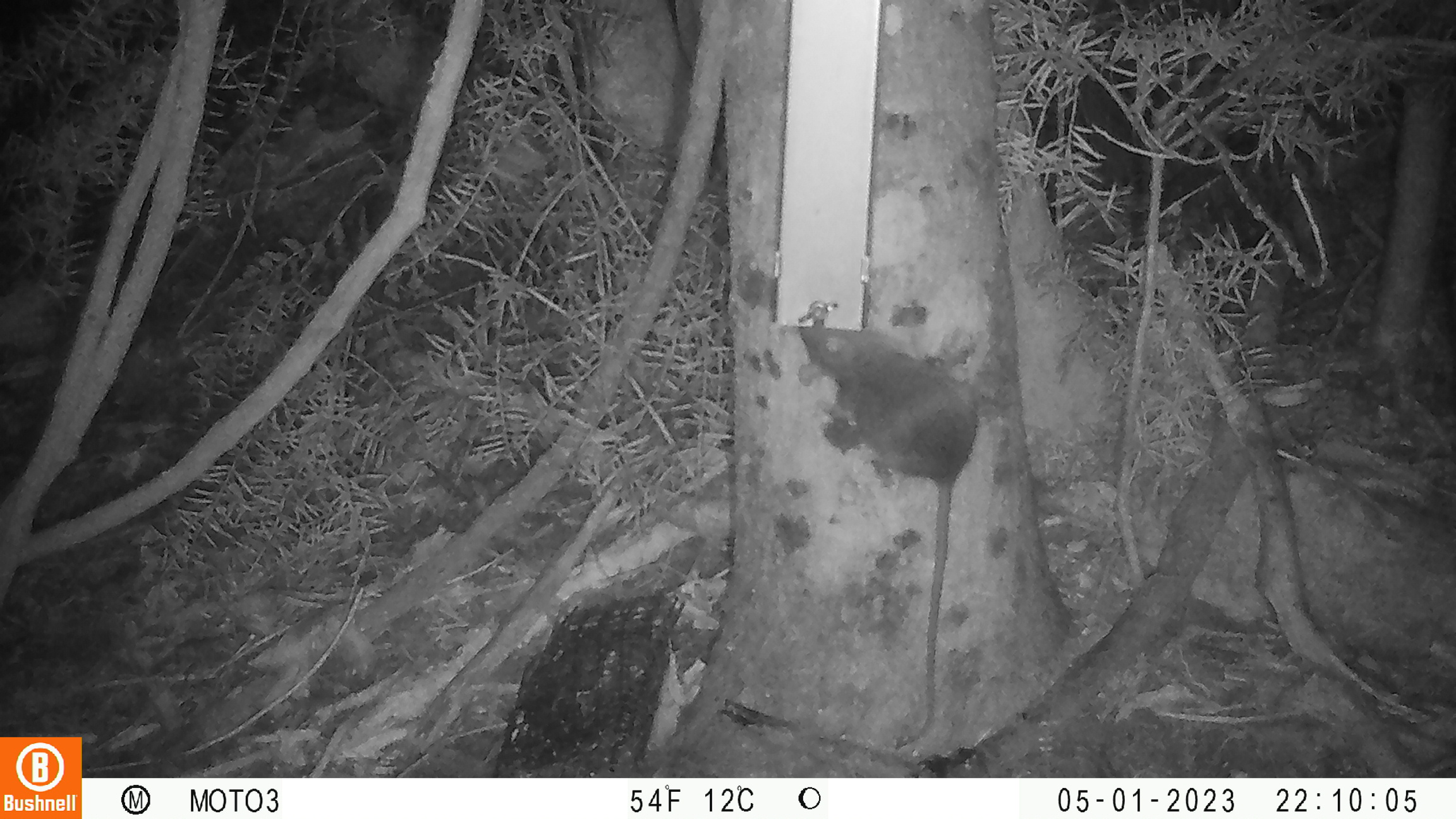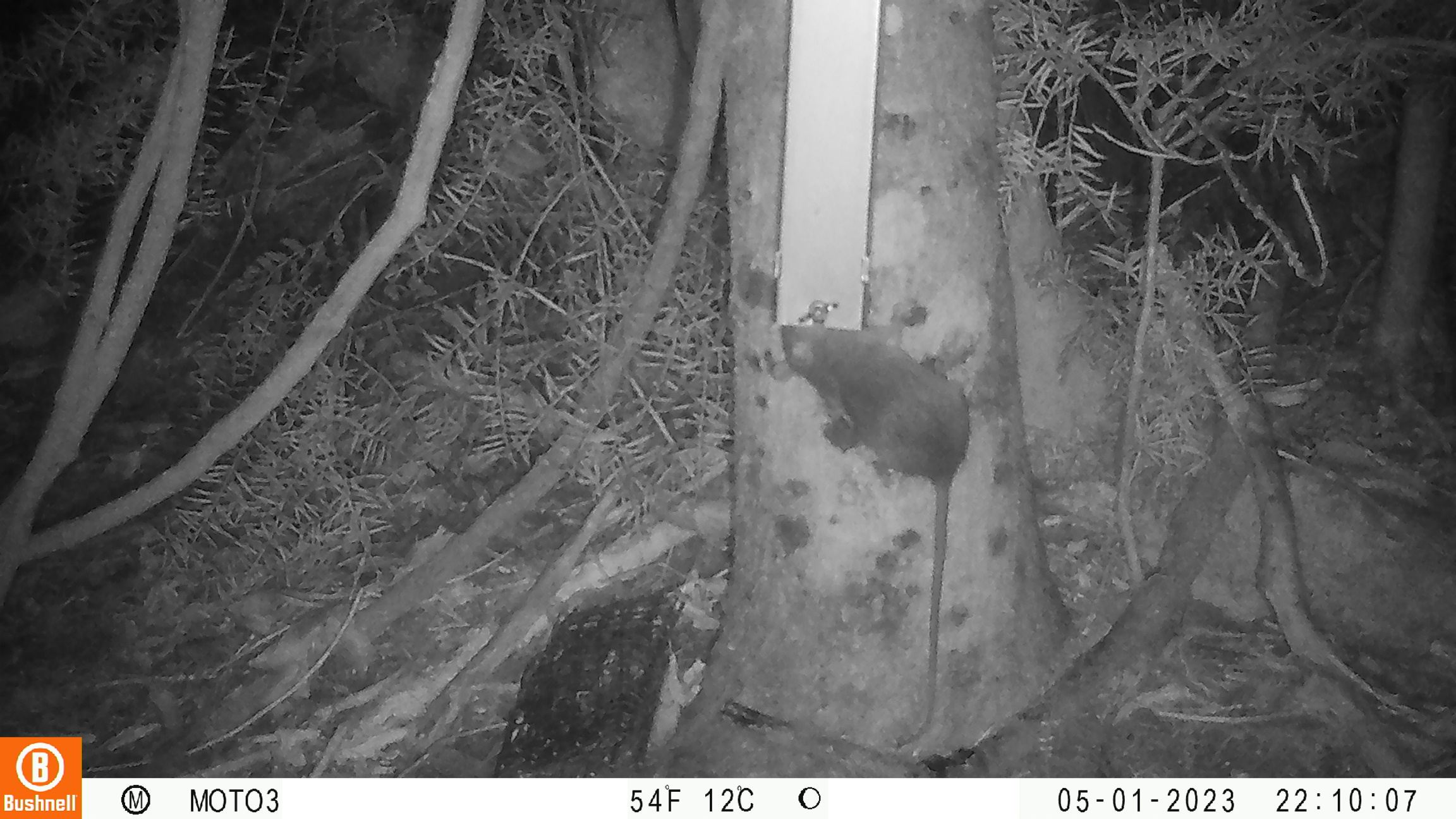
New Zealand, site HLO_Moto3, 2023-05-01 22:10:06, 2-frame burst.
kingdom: Animalia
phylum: Chordata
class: Mammalia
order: Rodentia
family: Muridae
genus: Rattus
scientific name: Rattus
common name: rat